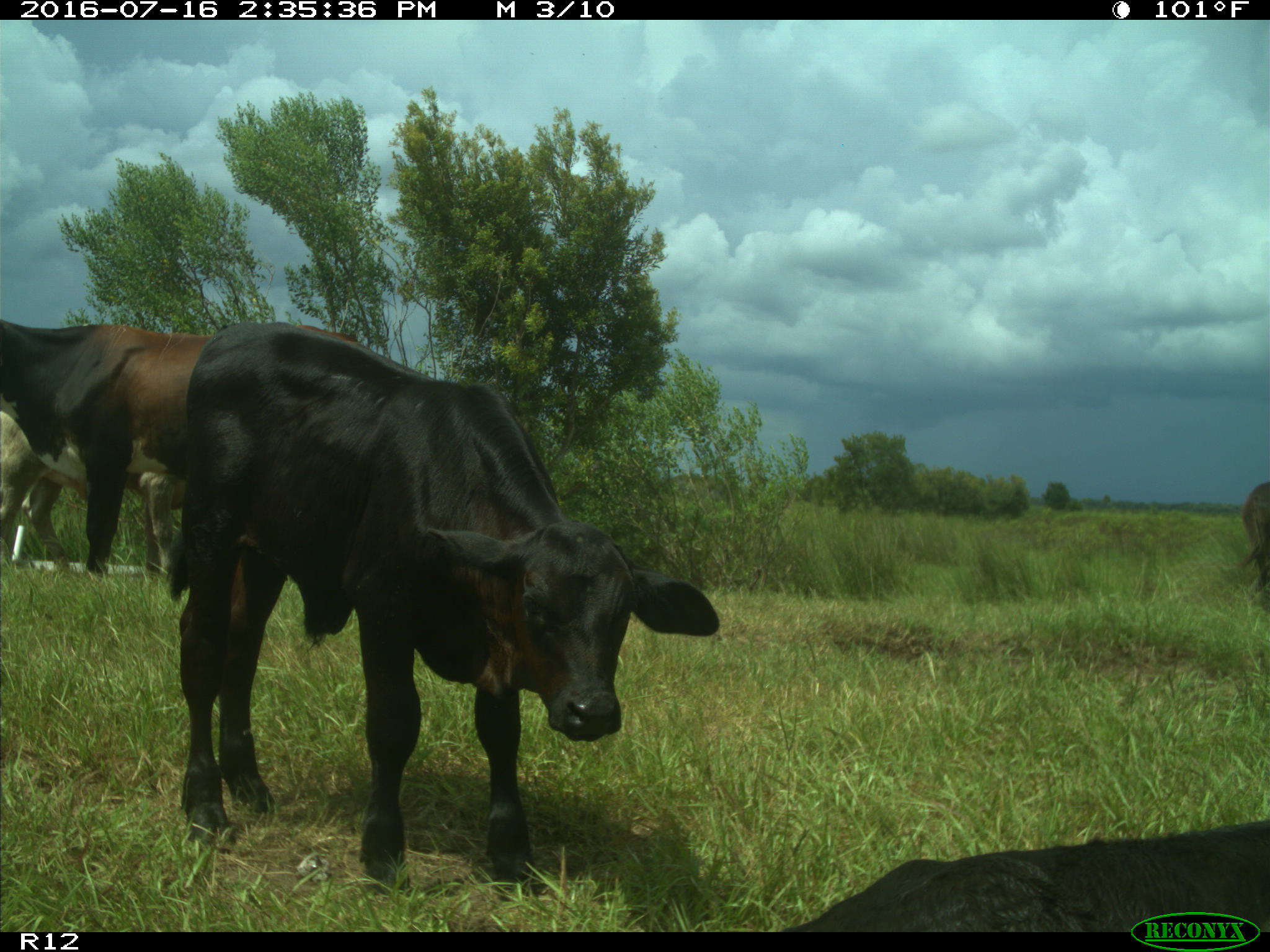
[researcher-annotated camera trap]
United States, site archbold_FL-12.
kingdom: Animalia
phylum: Chordata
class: Mammalia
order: Artiodactyla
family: Bovidae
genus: Bos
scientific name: Bos taurus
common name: domestic cow